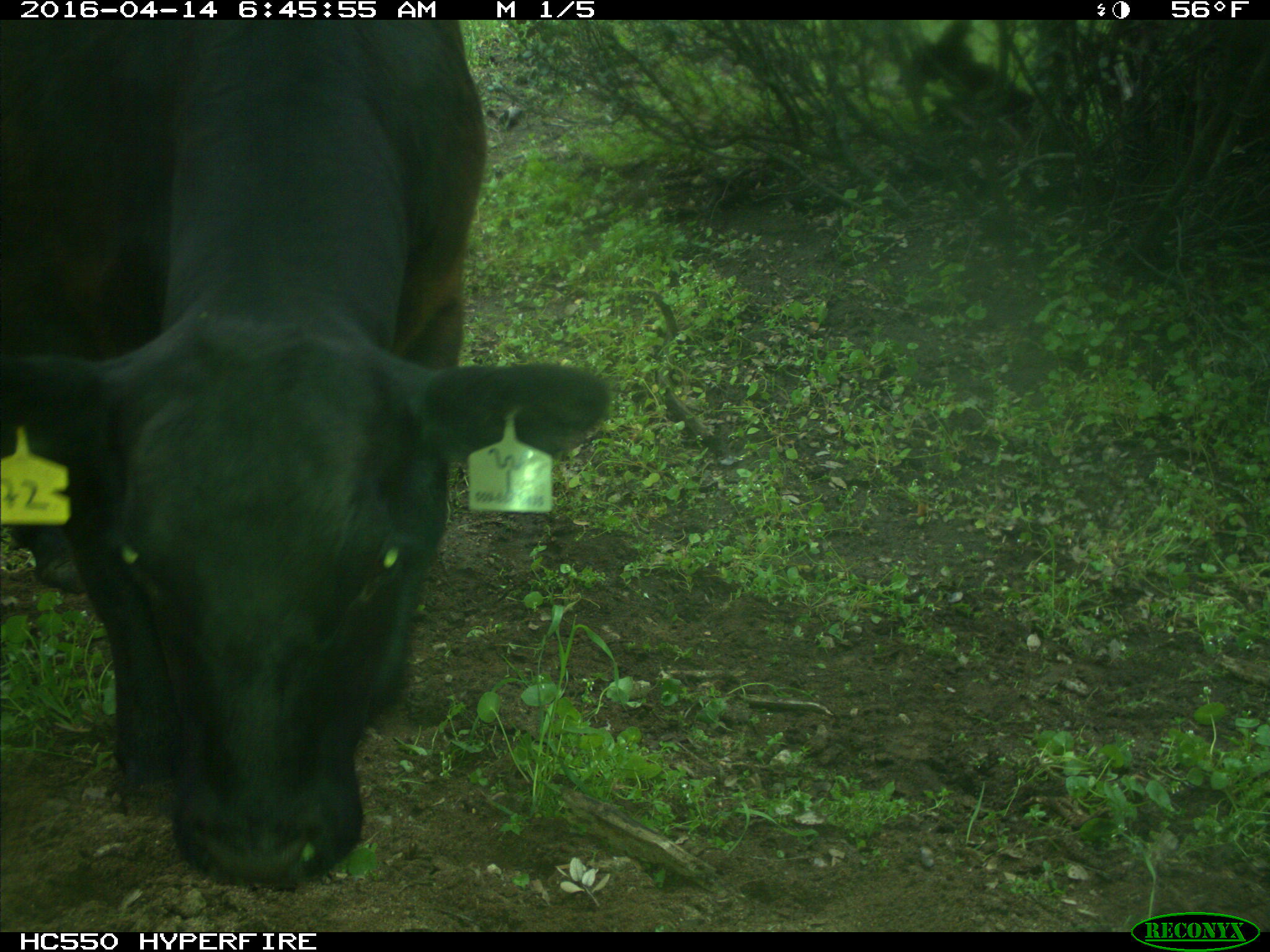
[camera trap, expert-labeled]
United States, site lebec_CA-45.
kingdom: Animalia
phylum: Chordata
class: Mammalia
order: Artiodactyla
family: Bovidae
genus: Bos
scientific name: Bos taurus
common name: domestic cow